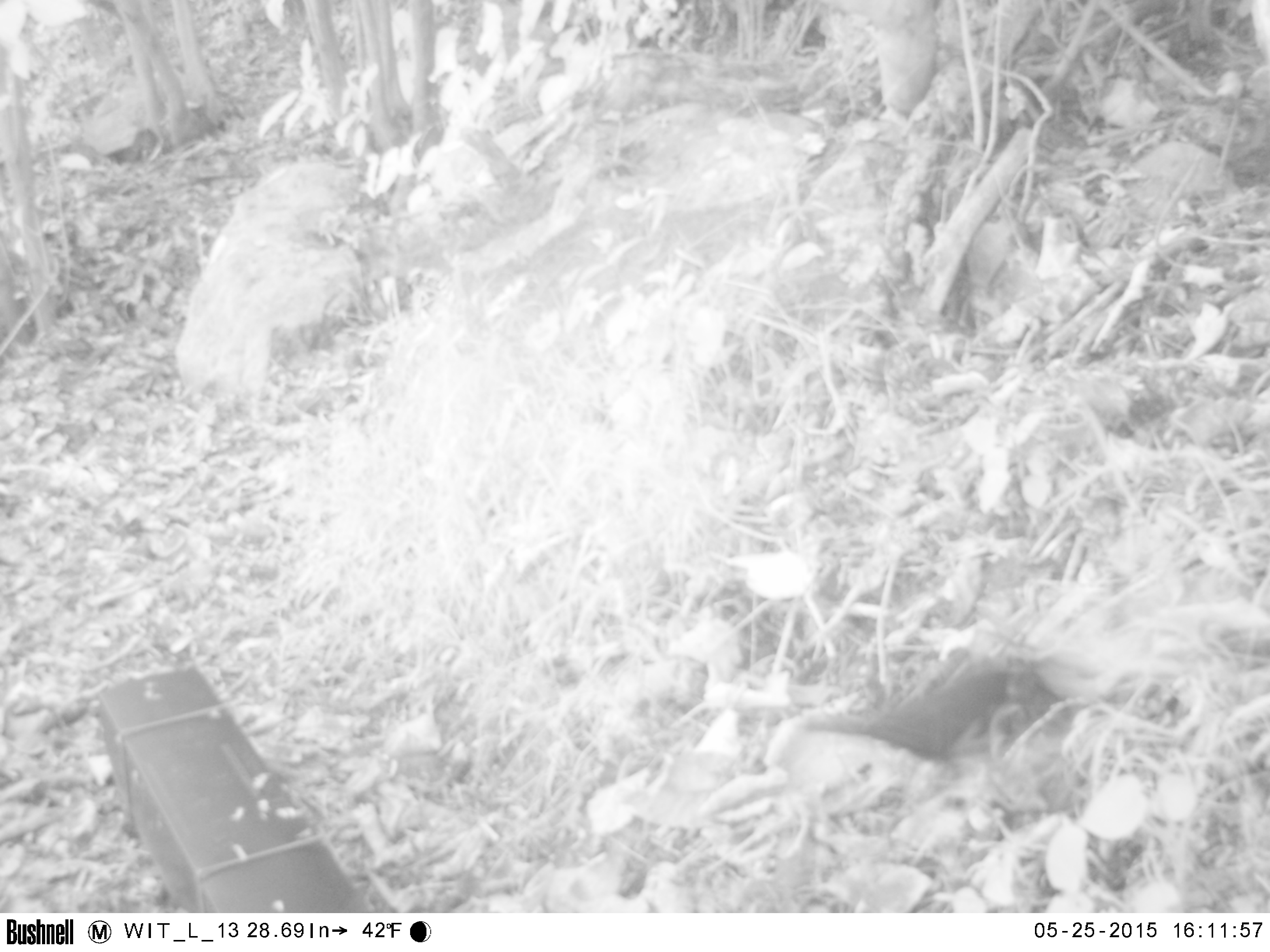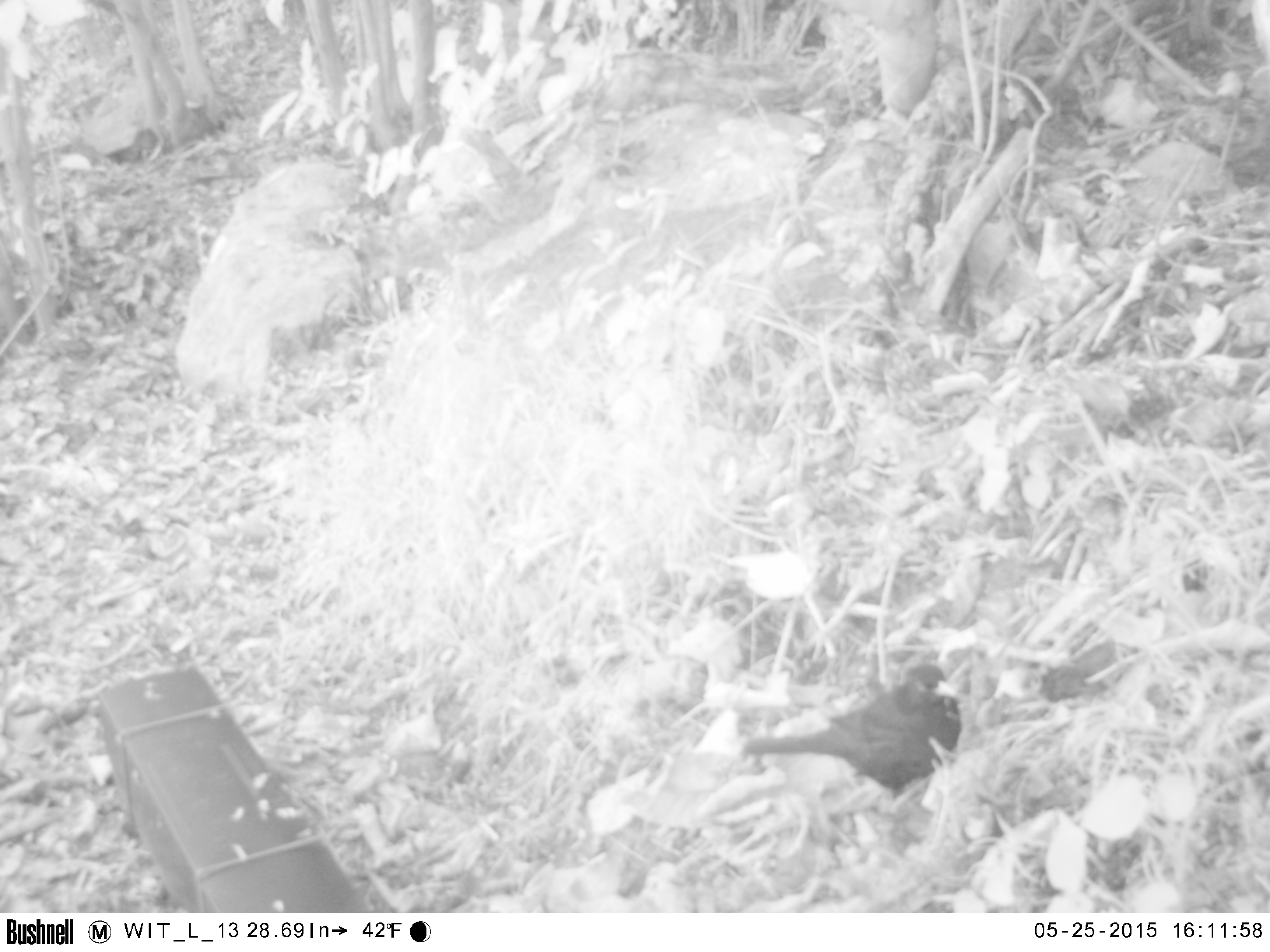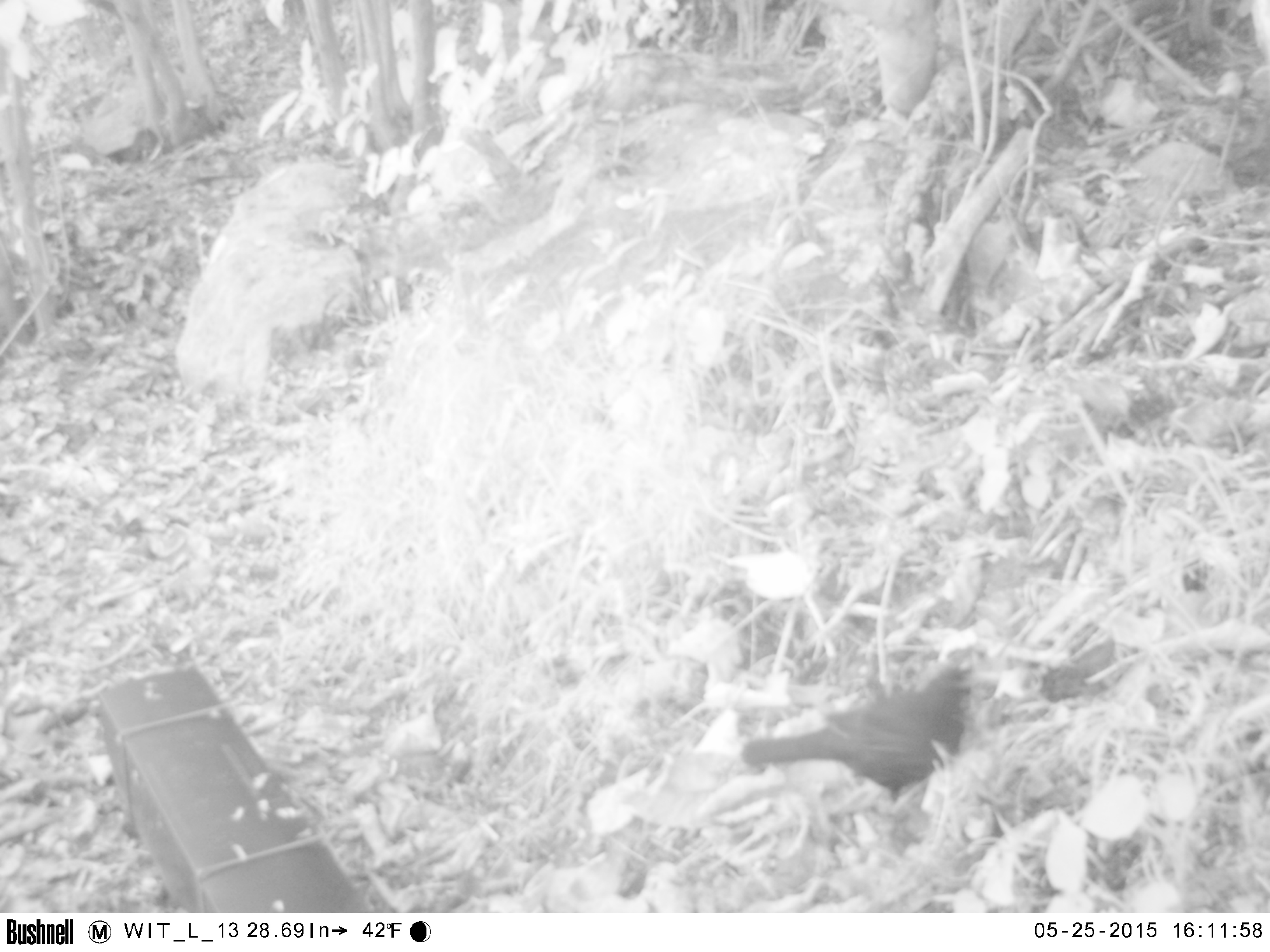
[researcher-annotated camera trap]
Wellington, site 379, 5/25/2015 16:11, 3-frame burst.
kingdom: Animalia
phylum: Chordata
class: Aves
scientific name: Aves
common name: bird